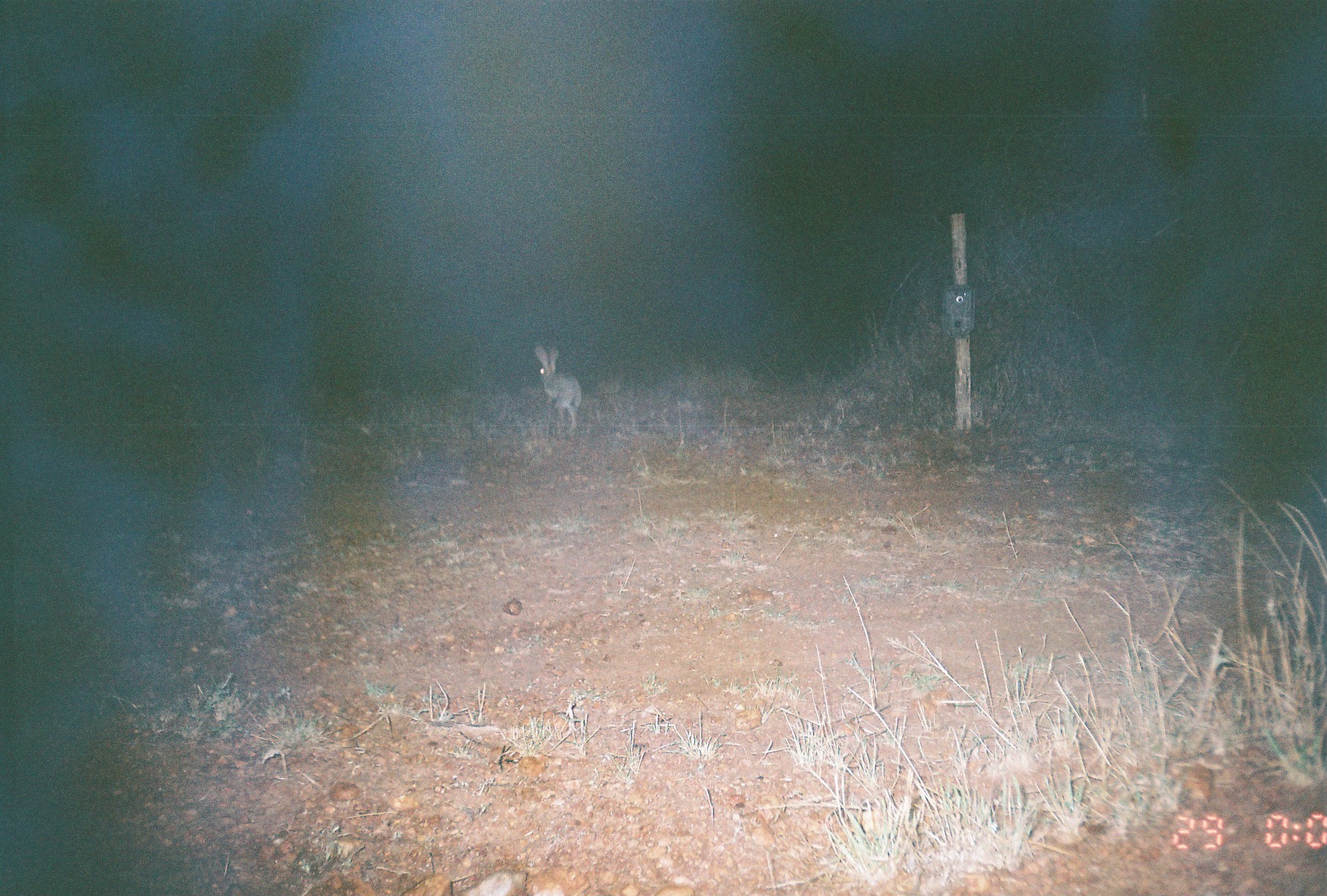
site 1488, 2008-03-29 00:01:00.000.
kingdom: Animalia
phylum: Chordata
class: Mammalia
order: Lagomorpha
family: Leporidae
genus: Lepus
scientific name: Lepus saxatilis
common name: scrub hare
Lepus saxatilis (scrub hare), count 1.